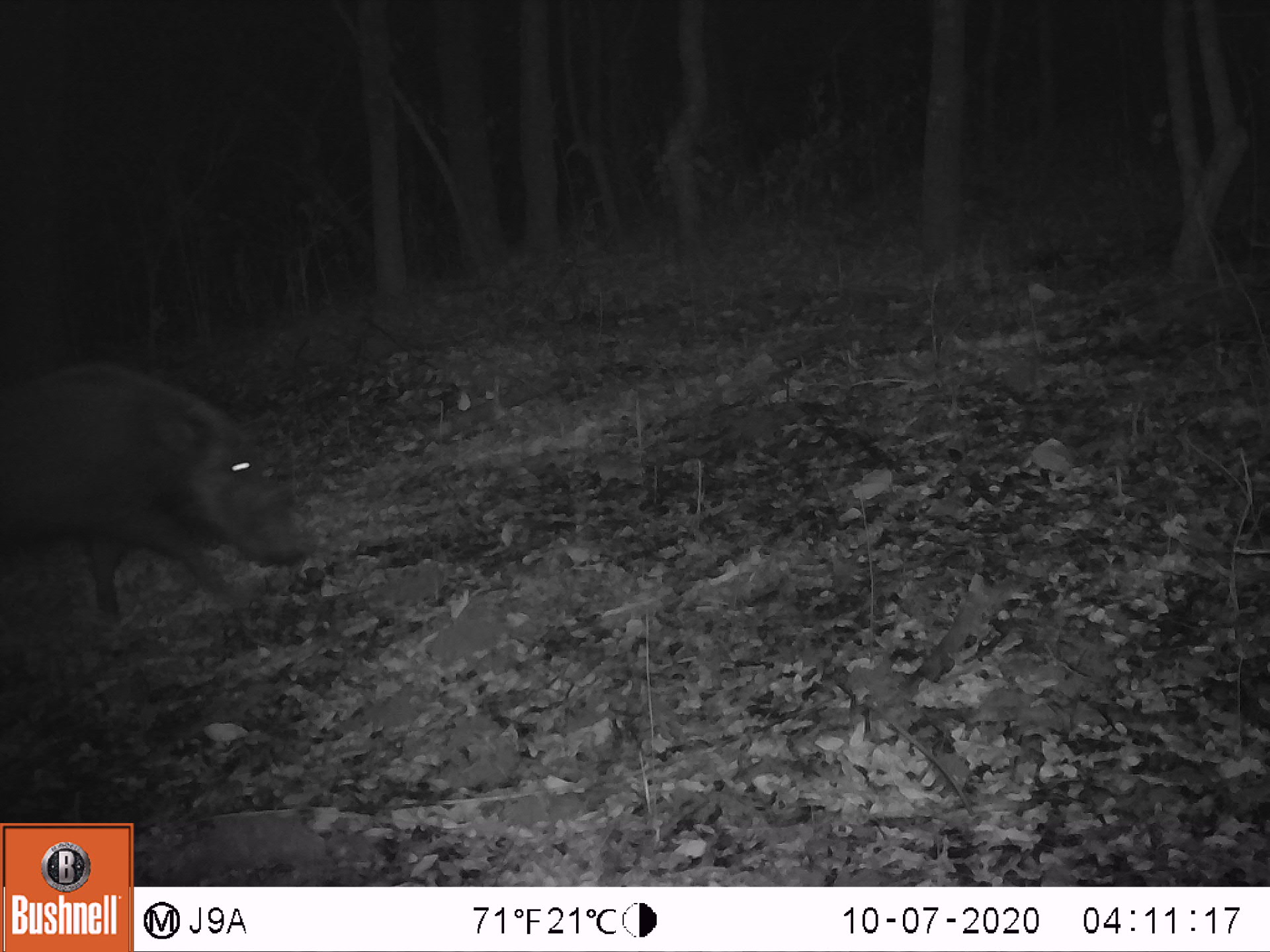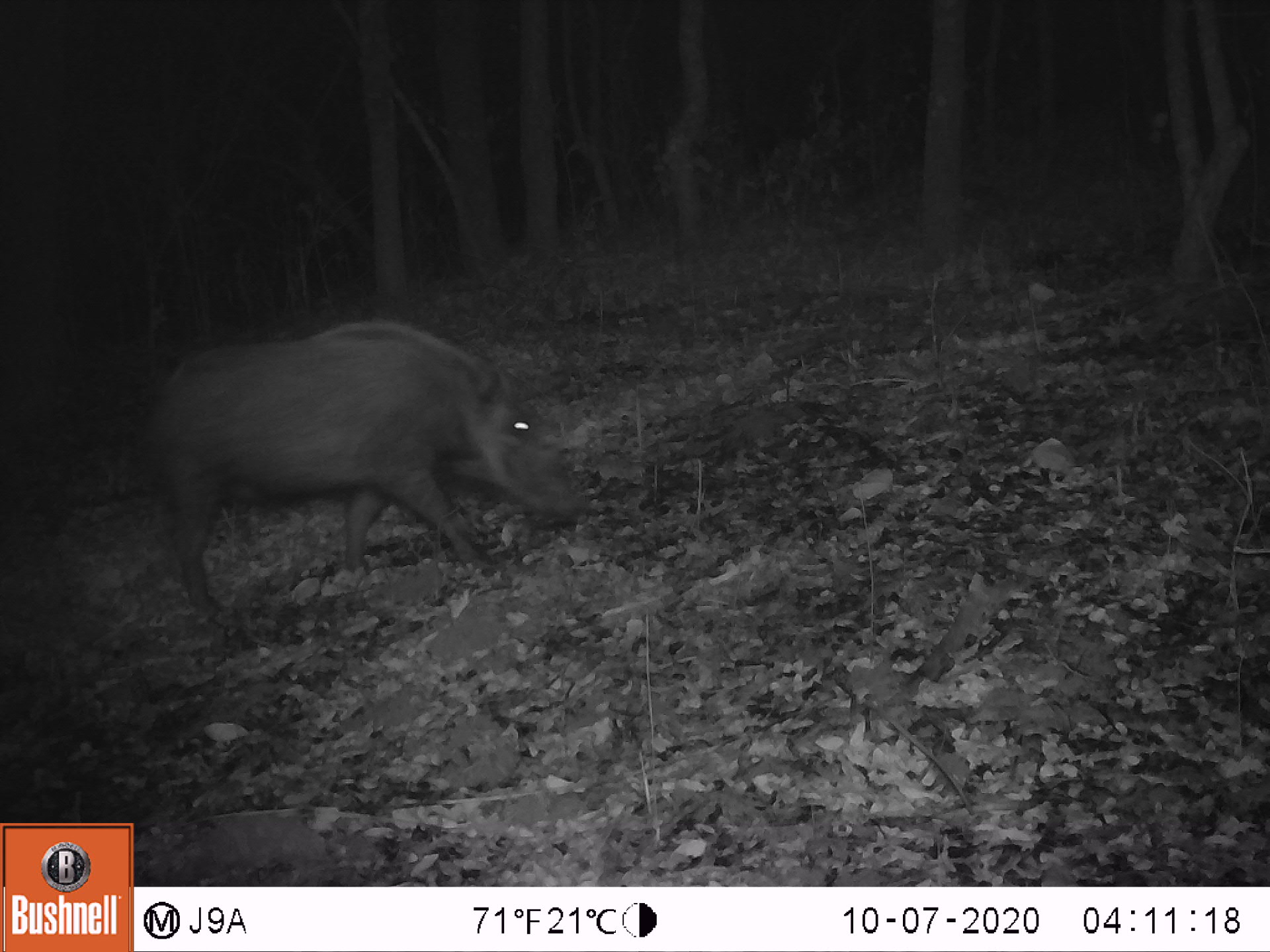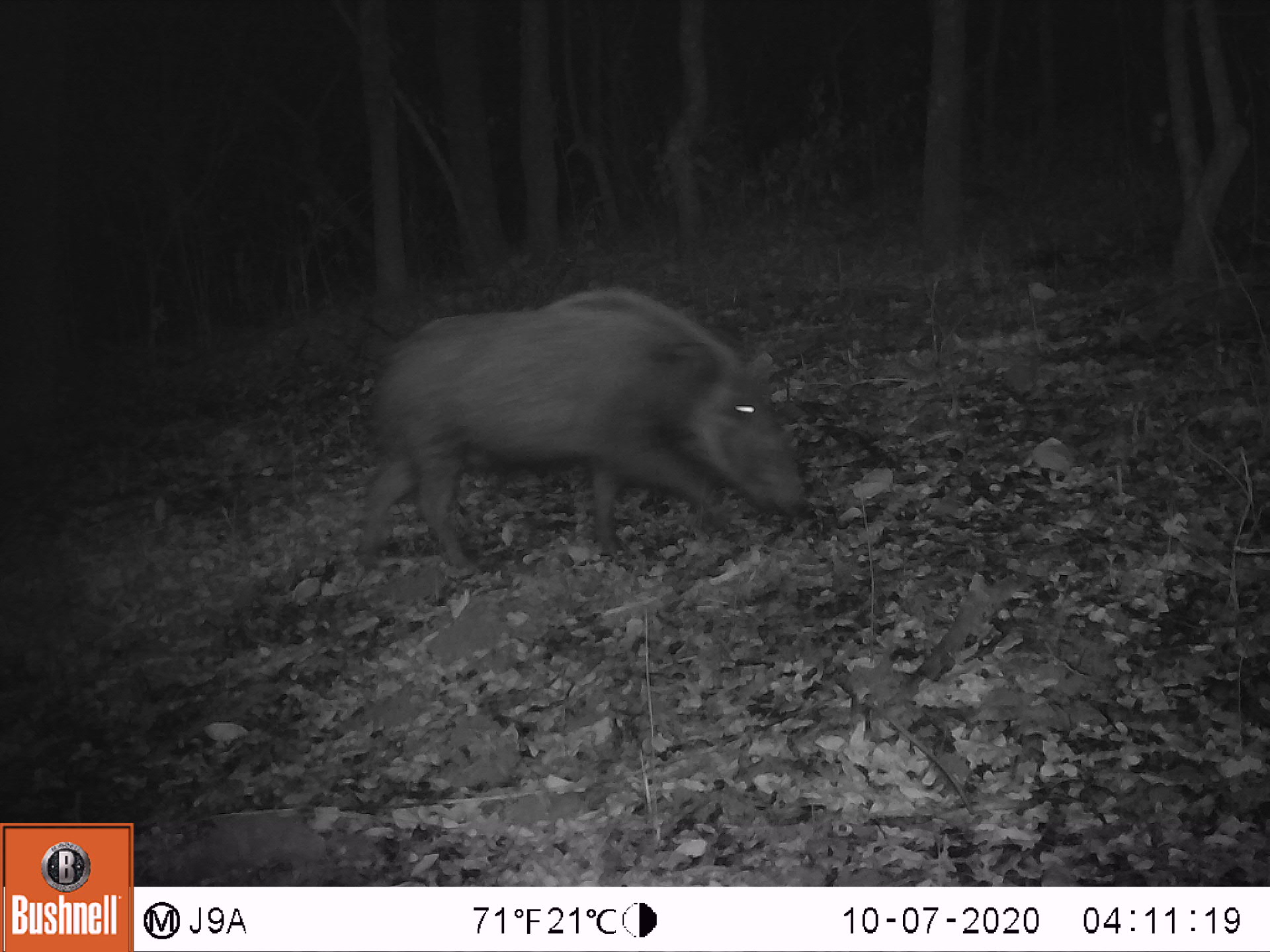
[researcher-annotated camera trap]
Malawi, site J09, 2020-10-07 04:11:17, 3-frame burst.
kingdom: Animalia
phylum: Chordata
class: Mammalia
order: Artiodactyla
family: Suidae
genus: Potamochoerus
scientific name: Potamochoerus larvatus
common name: bushpig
Bushpig (Potamochoerus larvatus), count 1.